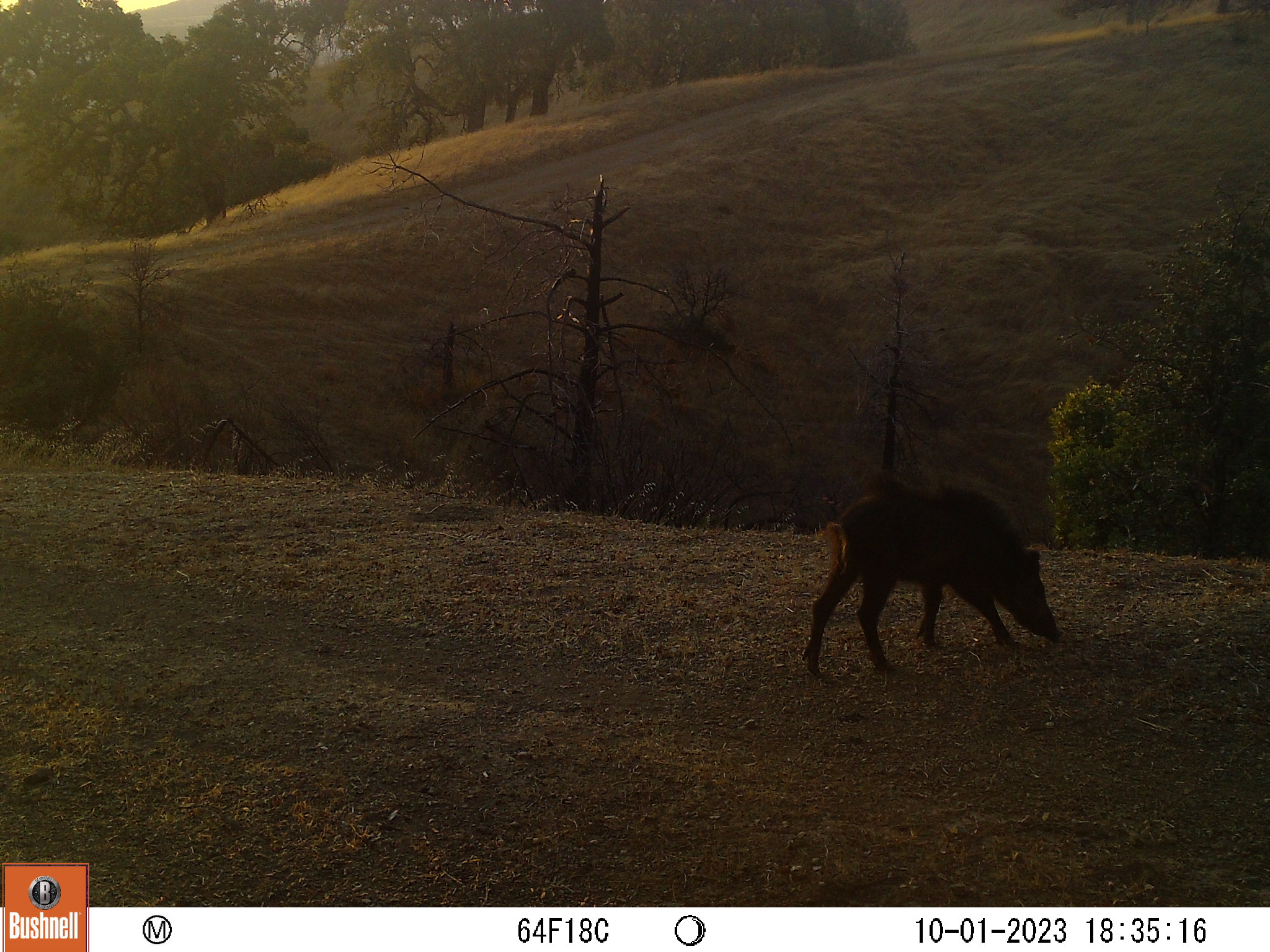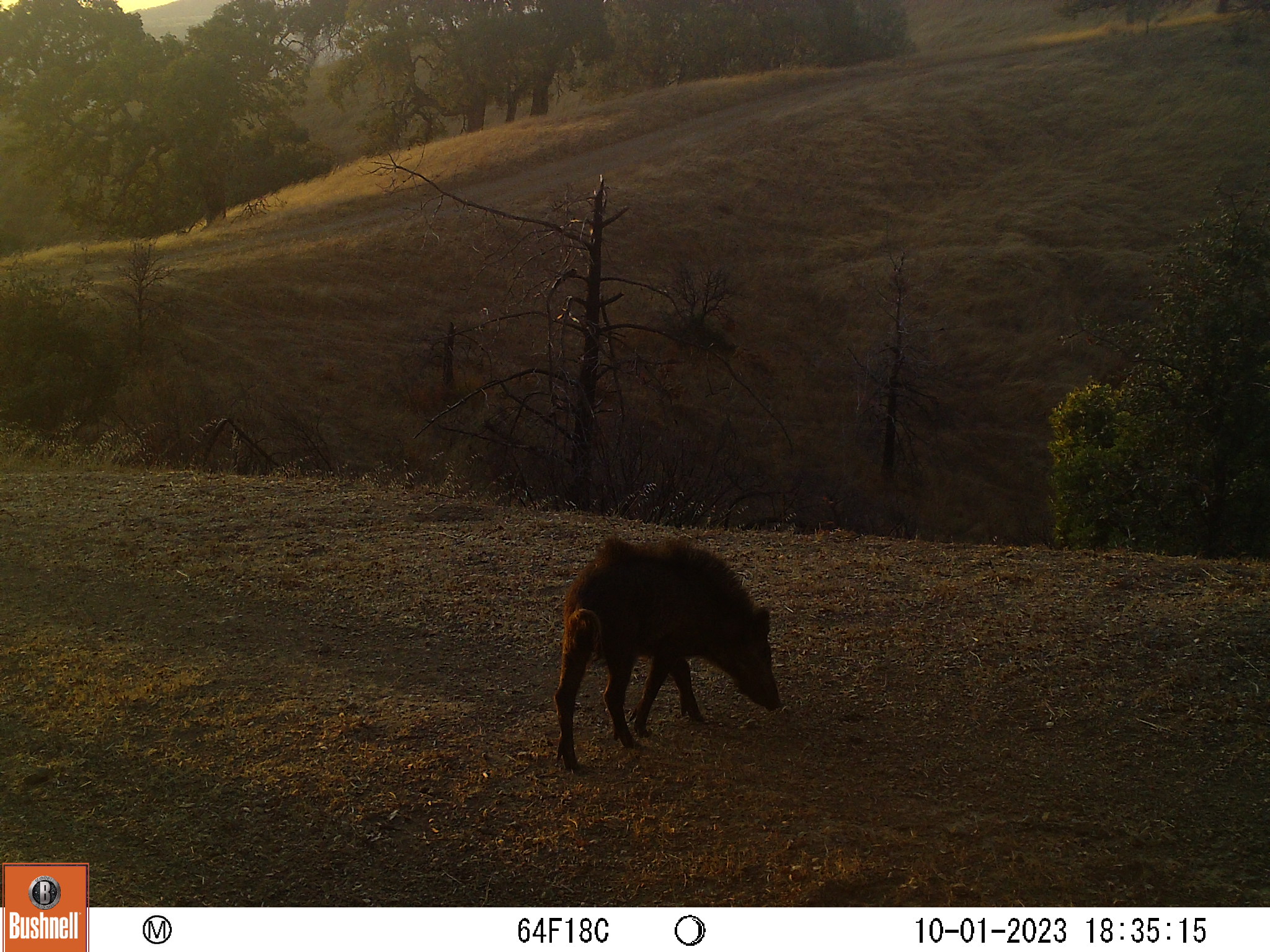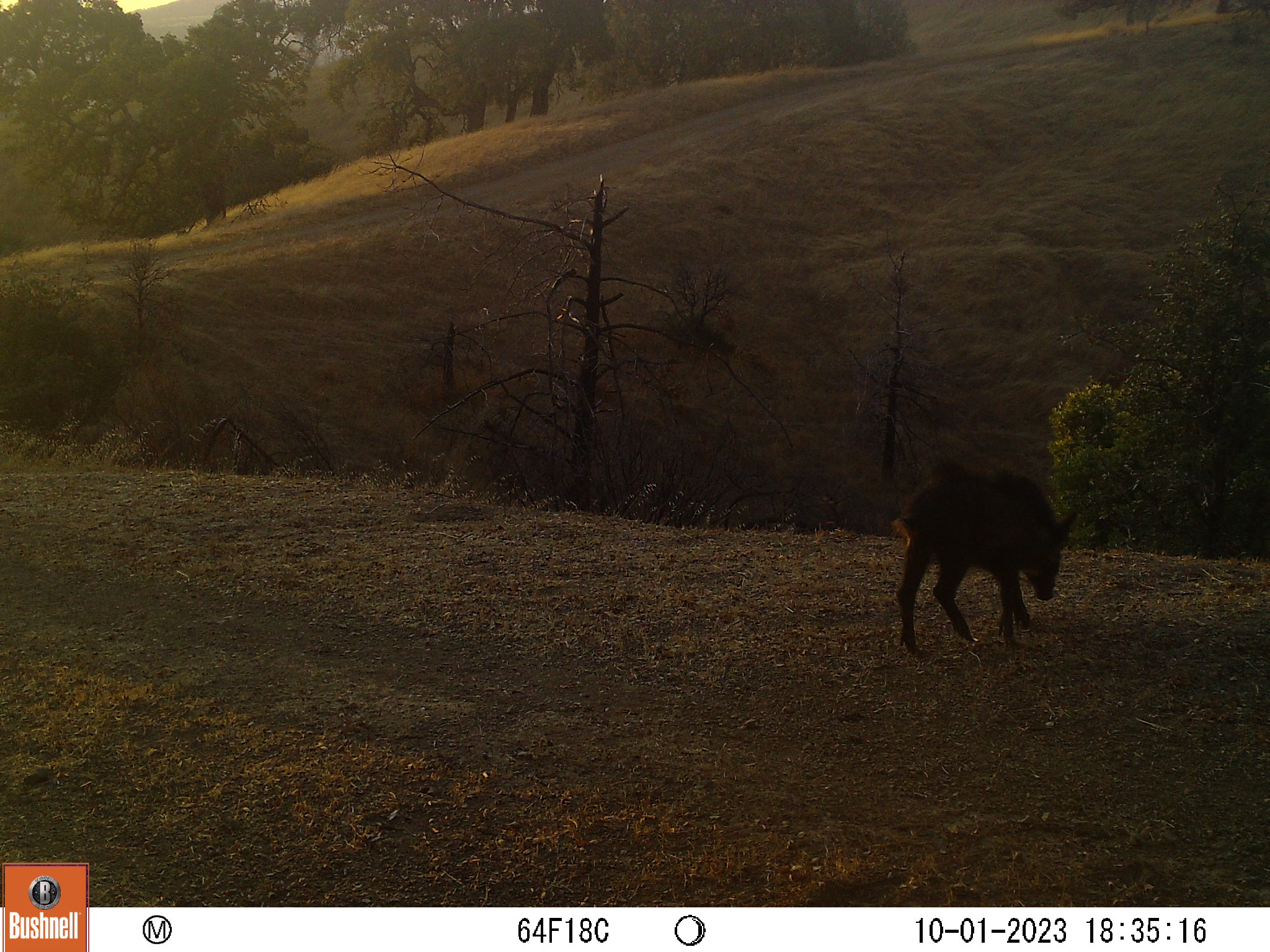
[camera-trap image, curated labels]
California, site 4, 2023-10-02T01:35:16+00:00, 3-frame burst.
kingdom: Animalia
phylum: Chordata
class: Mammalia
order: Artiodactyla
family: Suidae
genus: Sus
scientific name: Sus scrofa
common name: wild boar